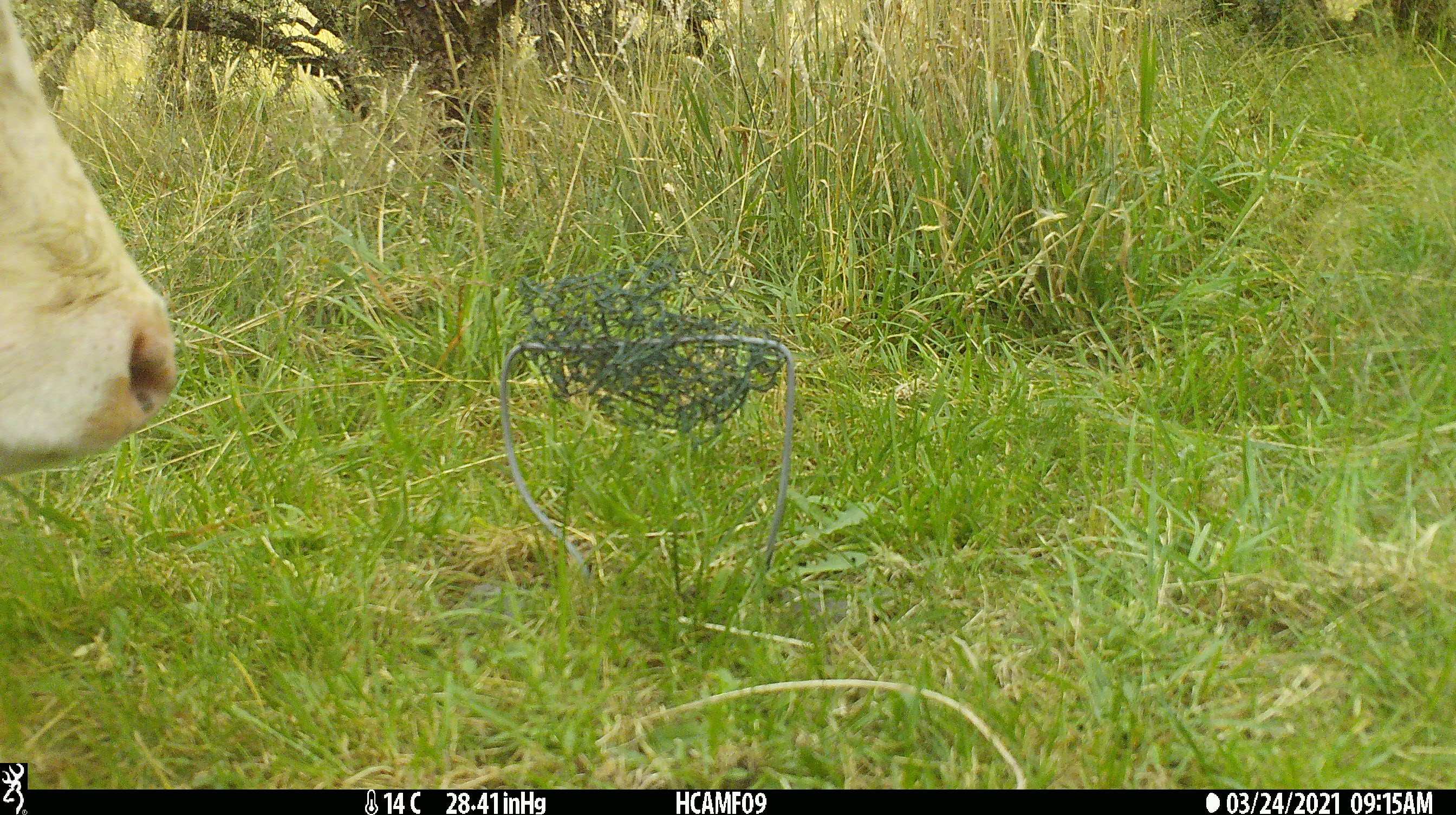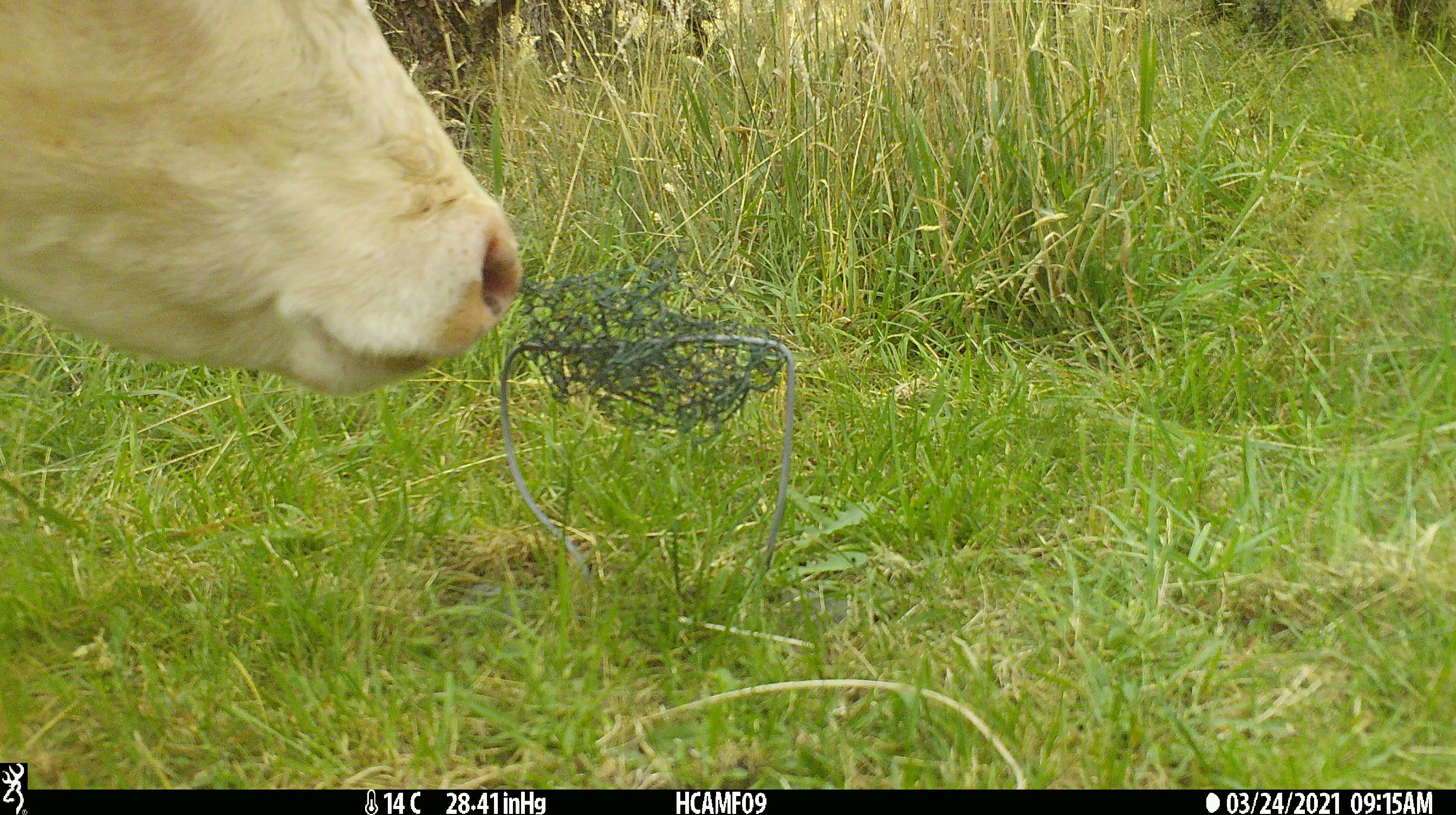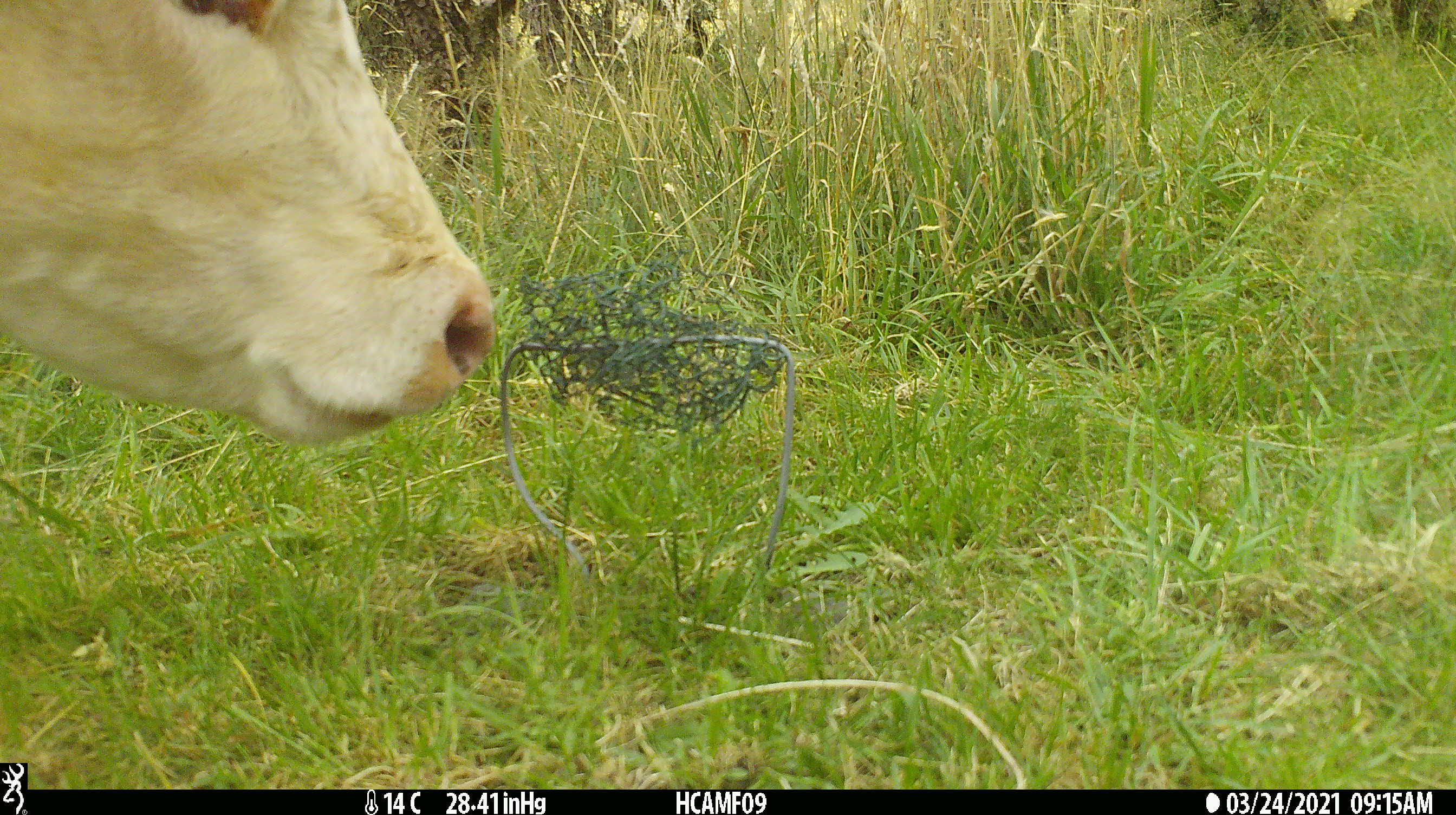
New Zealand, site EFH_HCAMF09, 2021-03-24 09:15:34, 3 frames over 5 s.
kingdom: Animalia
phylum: Chordata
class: Mammalia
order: Artiodactyla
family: Bovidae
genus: Bos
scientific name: Bos taurus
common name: domestic cow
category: cow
Cow (domestic cow) (Bos taurus).